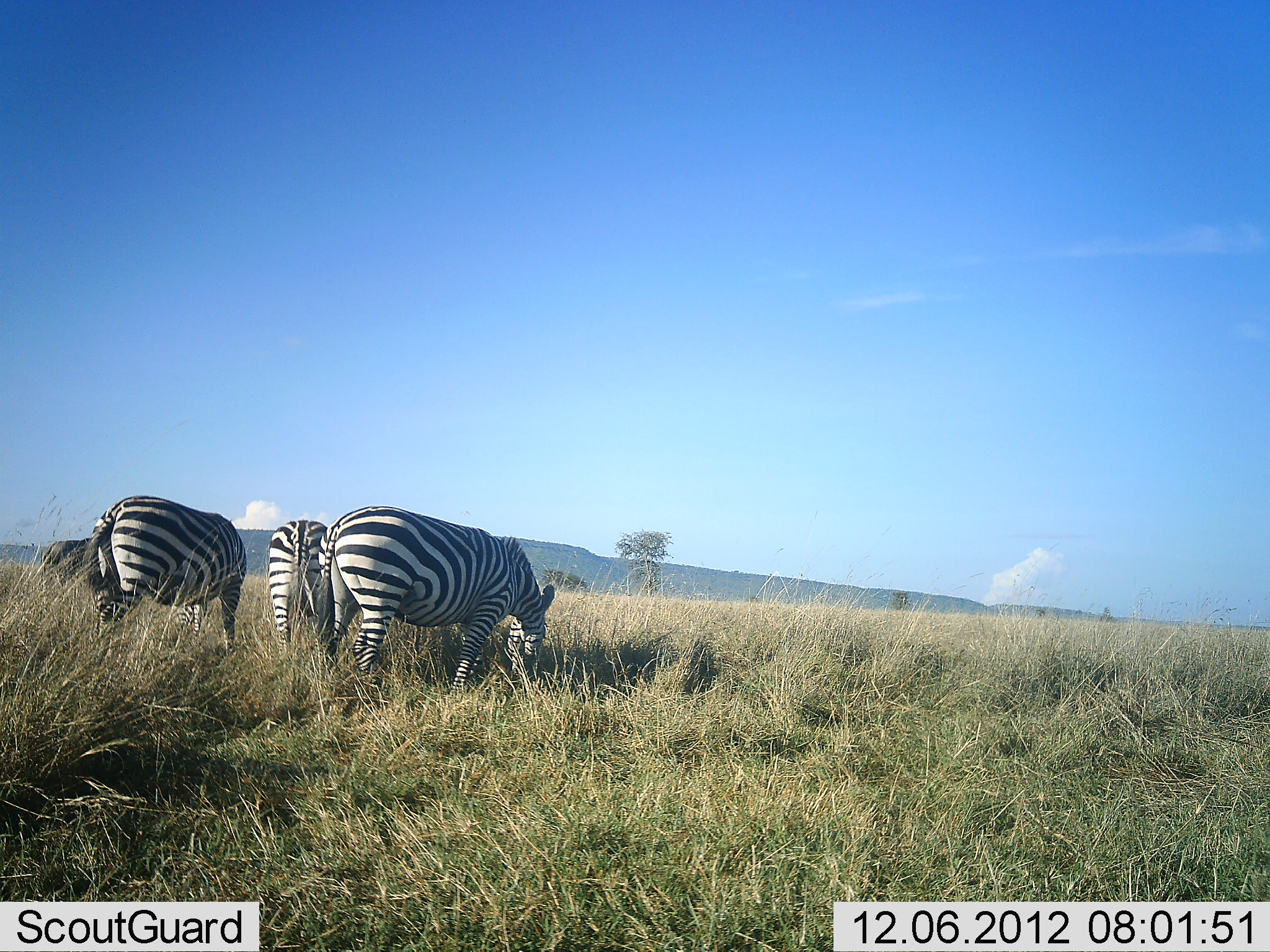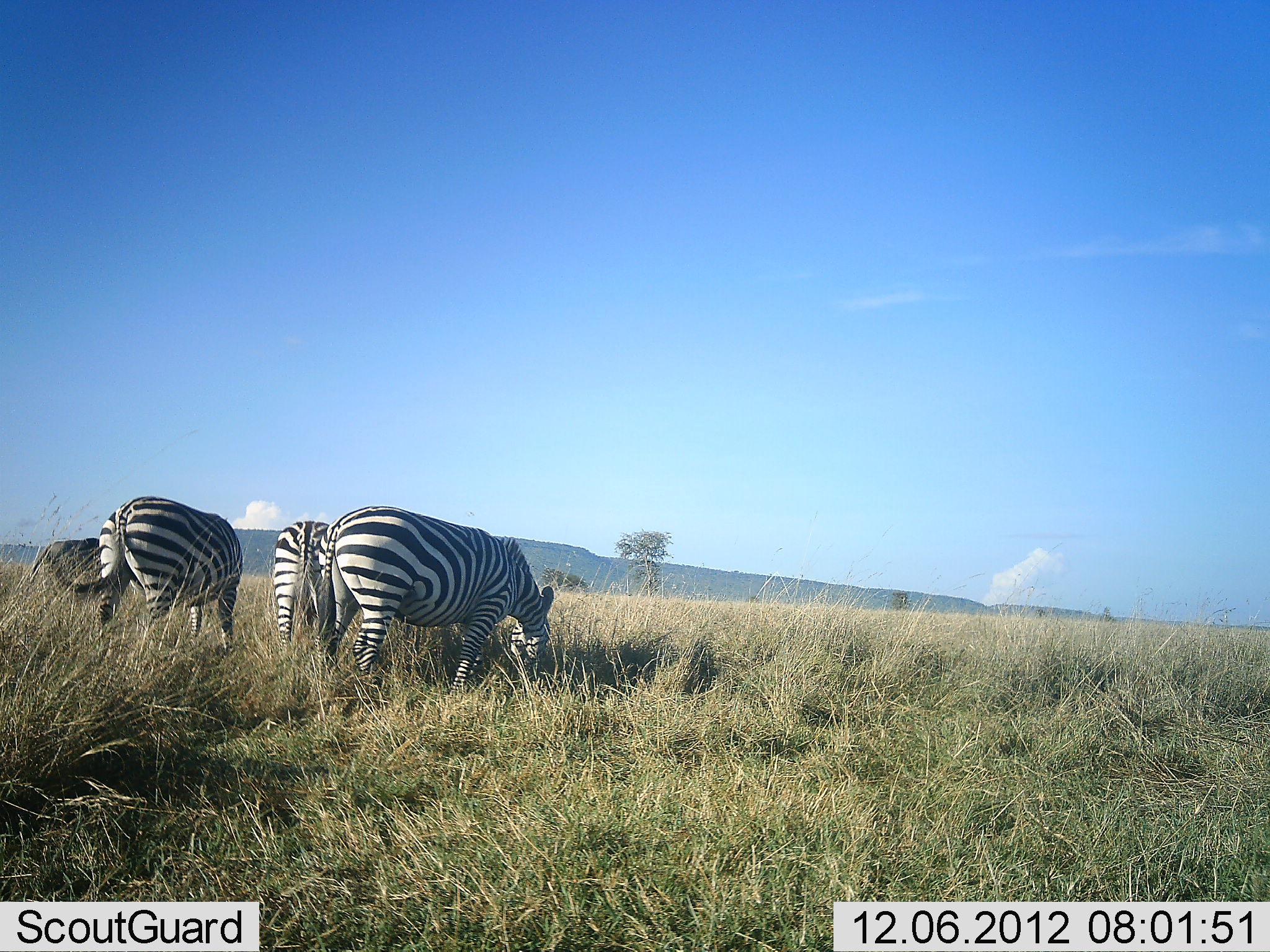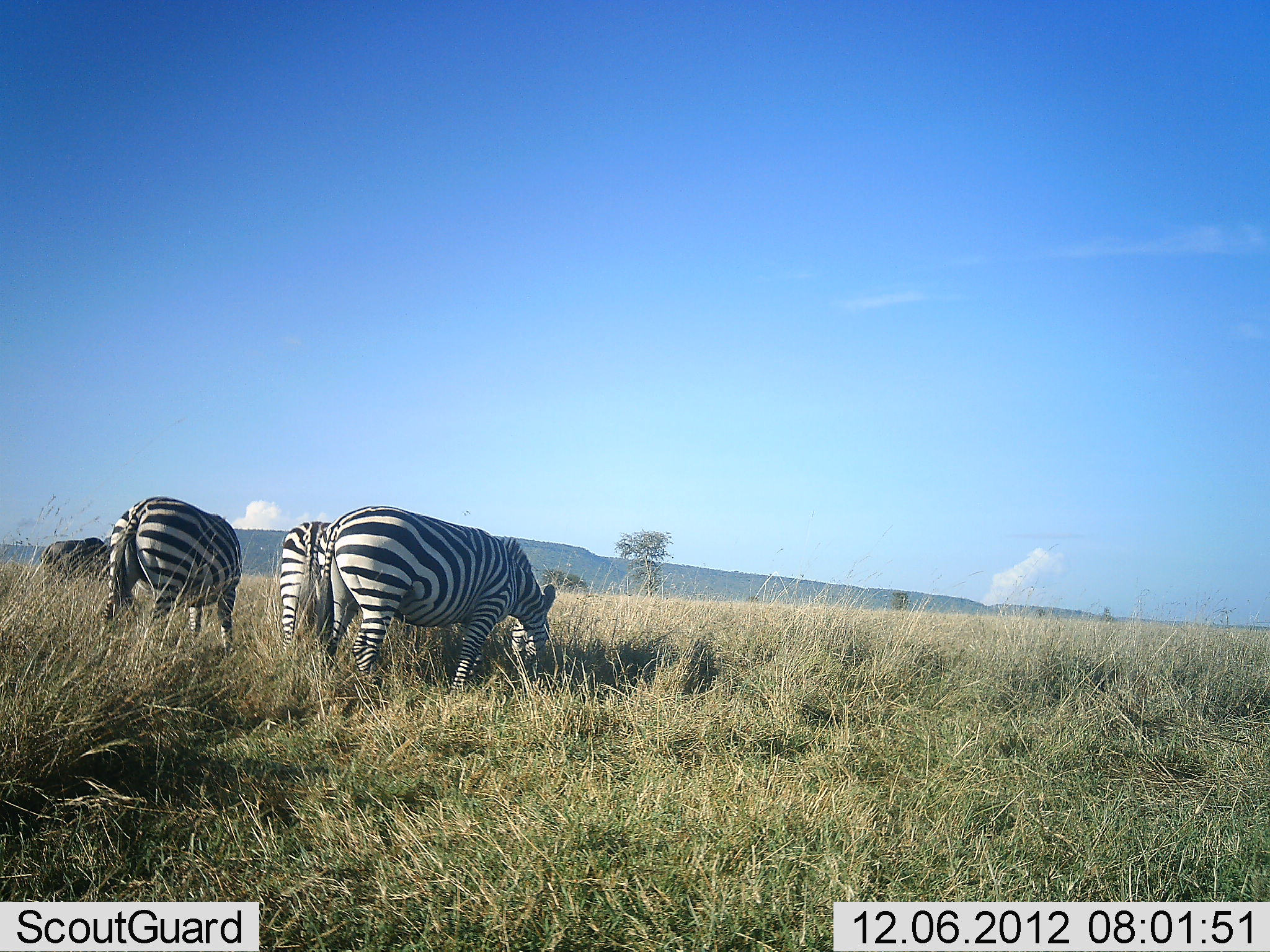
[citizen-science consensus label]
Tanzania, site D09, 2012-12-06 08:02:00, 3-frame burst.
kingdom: Animalia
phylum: Chordata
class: Mammalia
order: Artiodactyla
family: Bovidae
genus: Connochaetes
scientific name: Connochaetes taurinus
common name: blue wildebeest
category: wildebeest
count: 1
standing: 36%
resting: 0%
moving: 0%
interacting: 0%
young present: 0%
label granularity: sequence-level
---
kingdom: Animalia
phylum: Chordata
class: Mammalia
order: Perissodactyla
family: Equidae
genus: Equus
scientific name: Equus quagga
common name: plains zebra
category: zebra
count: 3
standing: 19%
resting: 0%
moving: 0%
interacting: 0%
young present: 0%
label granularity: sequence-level